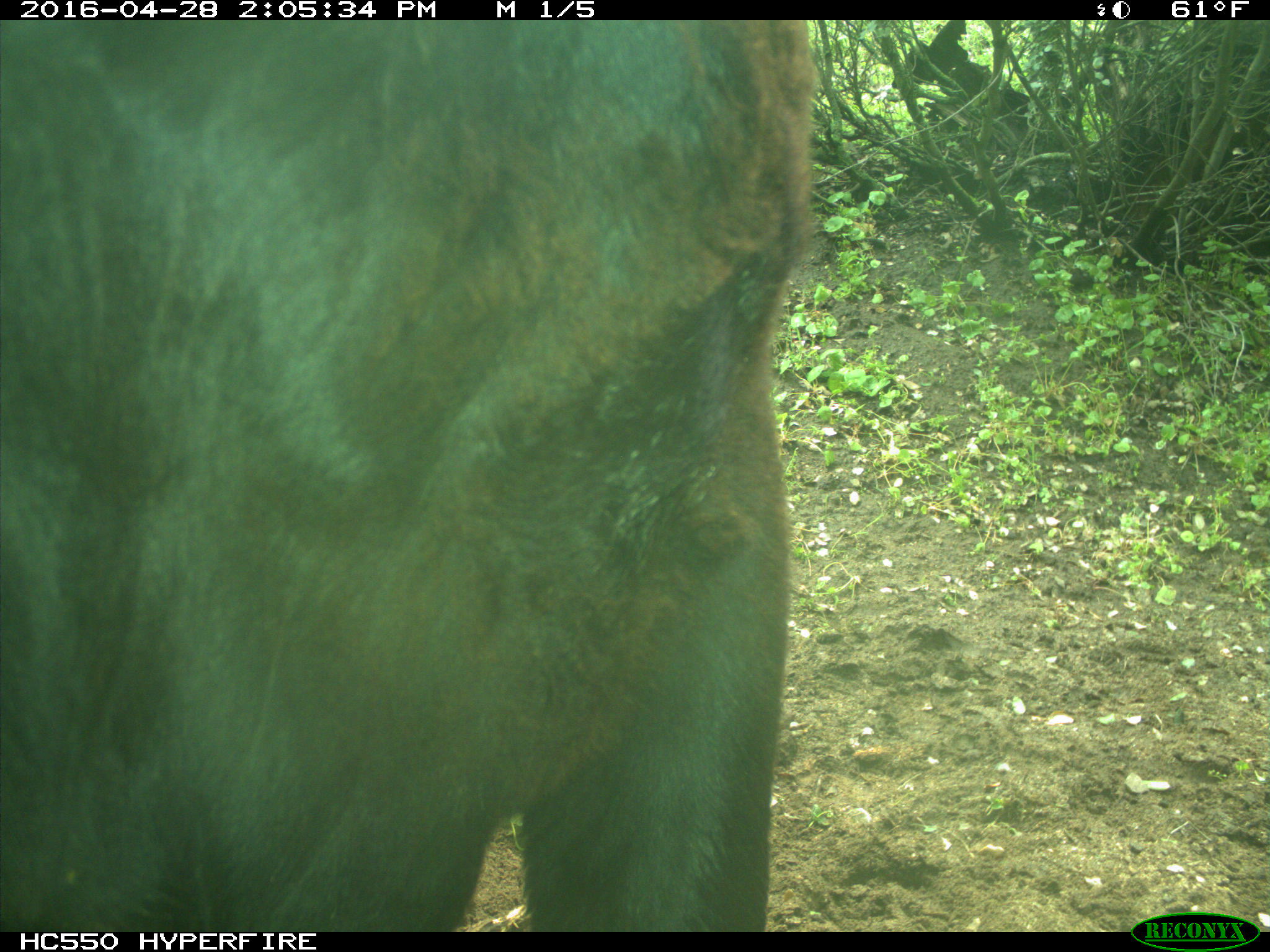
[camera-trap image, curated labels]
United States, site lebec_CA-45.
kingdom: Animalia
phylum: Chordata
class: Mammalia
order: Artiodactyla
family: Bovidae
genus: Bos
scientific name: Bos taurus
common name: domestic cow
Bos taurus (domestic cow).